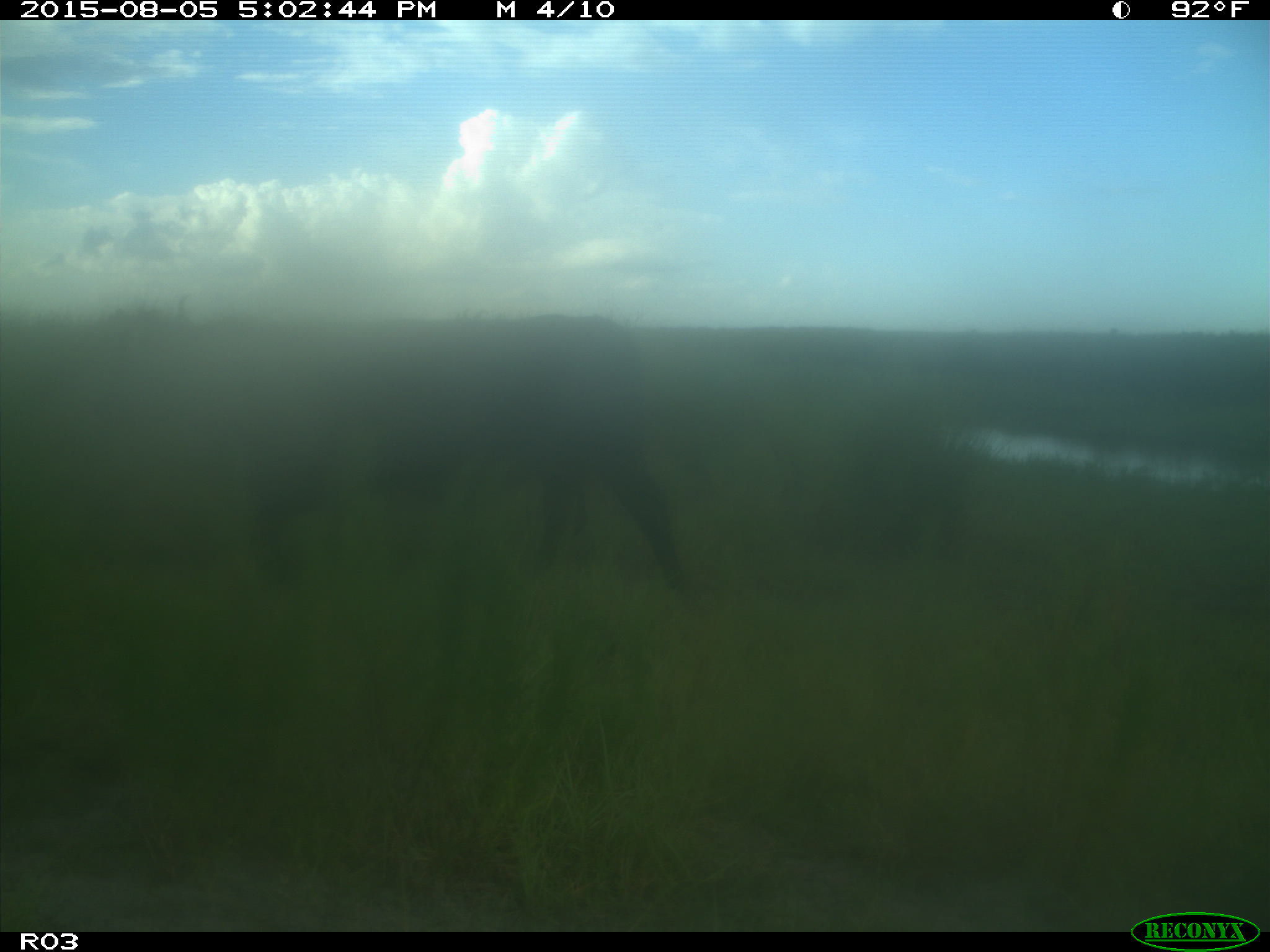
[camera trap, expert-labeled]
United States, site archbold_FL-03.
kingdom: Animalia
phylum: Chordata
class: Mammalia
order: Artiodactyla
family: Bovidae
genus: Bos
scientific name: Bos taurus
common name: domestic cow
Bos taurus (domestic cow).